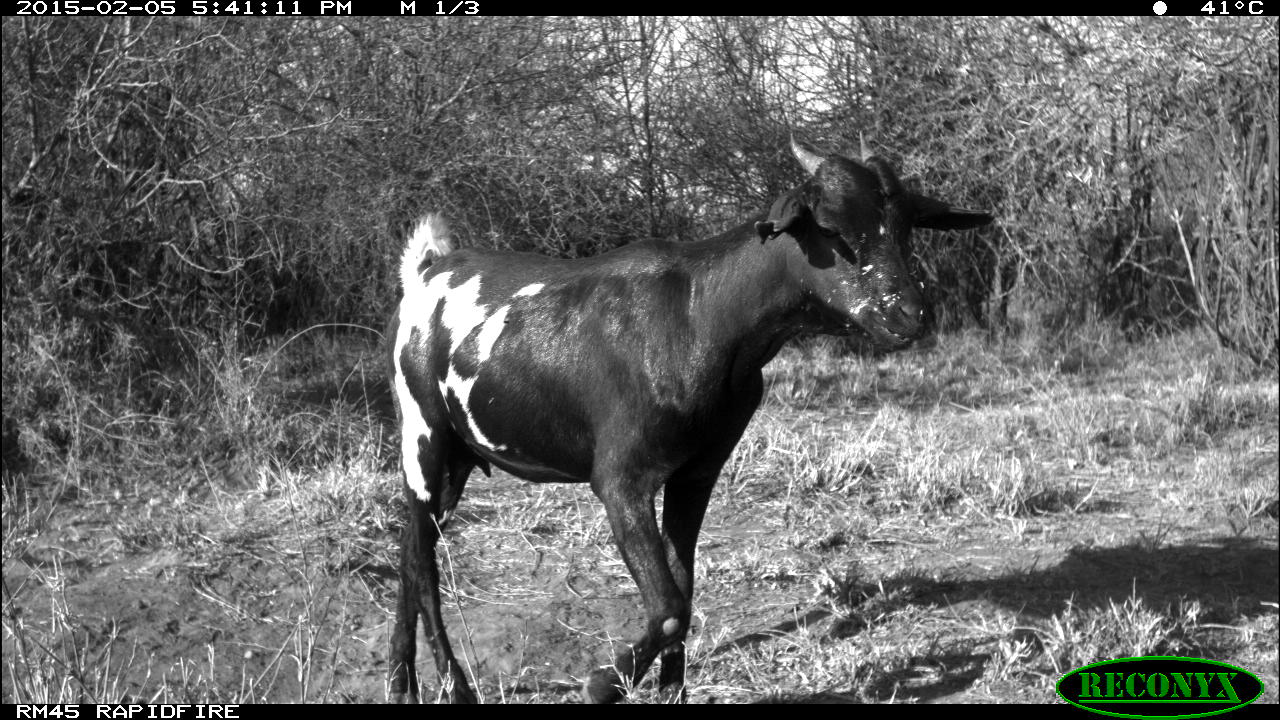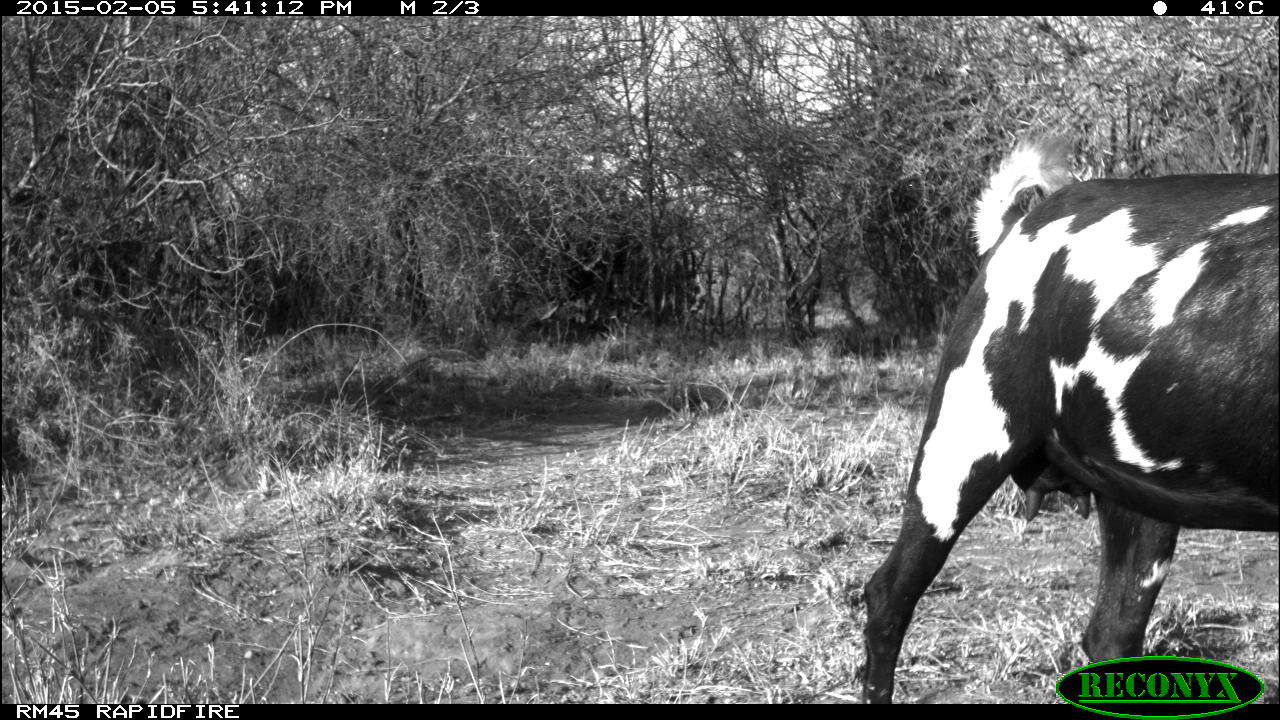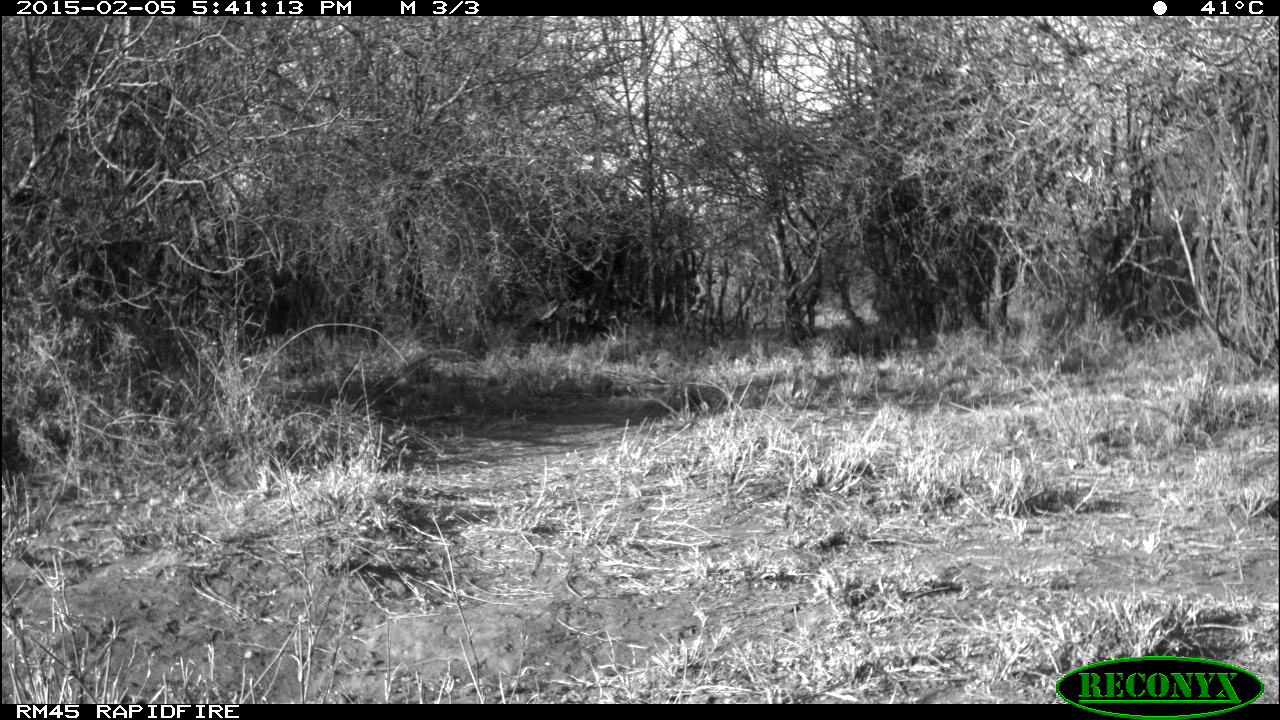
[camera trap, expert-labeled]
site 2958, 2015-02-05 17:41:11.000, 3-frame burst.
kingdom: Animalia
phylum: Chordata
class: Mammalia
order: Artiodactyla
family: Bovidae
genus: Capra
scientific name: Capra aegagrus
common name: wild goat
Capra aegagrus (wild goat), count 2.